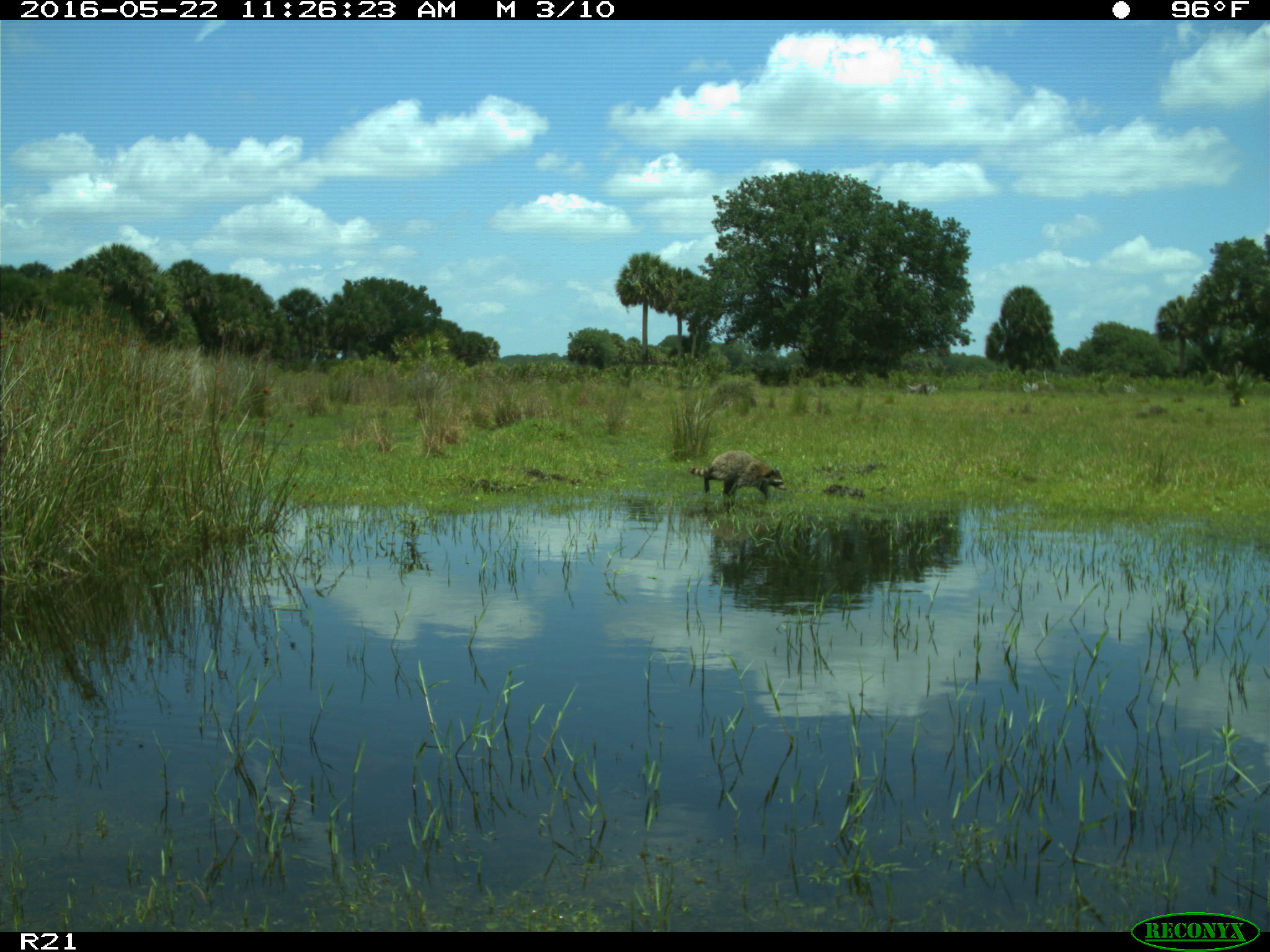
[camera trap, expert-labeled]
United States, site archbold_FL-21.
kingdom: Animalia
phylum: Chordata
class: Mammalia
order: Carnivora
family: Procyonidae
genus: Procyon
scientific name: Procyon lotor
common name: common raccoon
Procyon lotor (common raccoon).